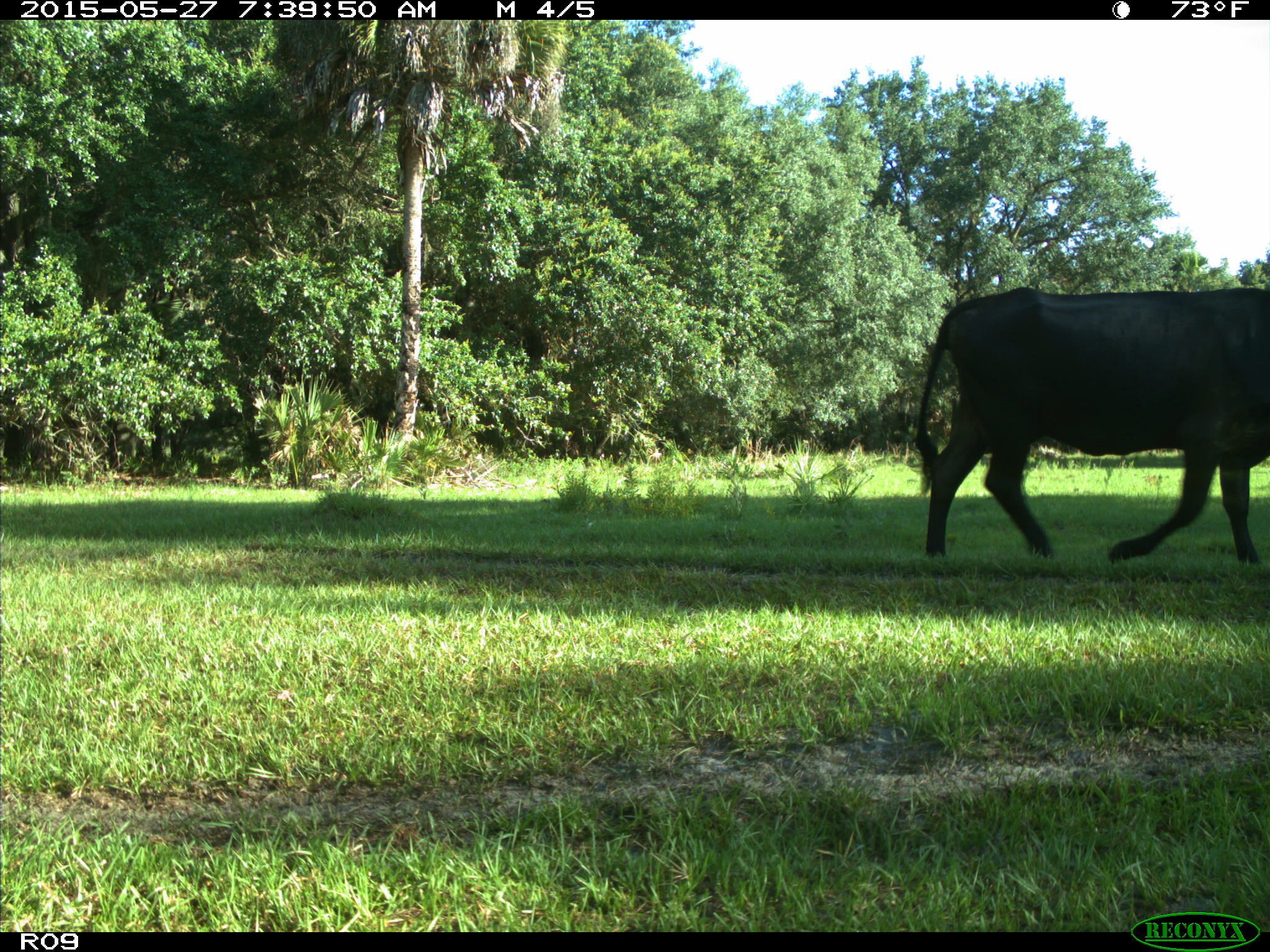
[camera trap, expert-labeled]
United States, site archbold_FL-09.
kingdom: Animalia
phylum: Chordata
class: Mammalia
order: Artiodactyla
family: Bovidae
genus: Bos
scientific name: Bos taurus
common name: domestic cow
Bos taurus (domestic cow).